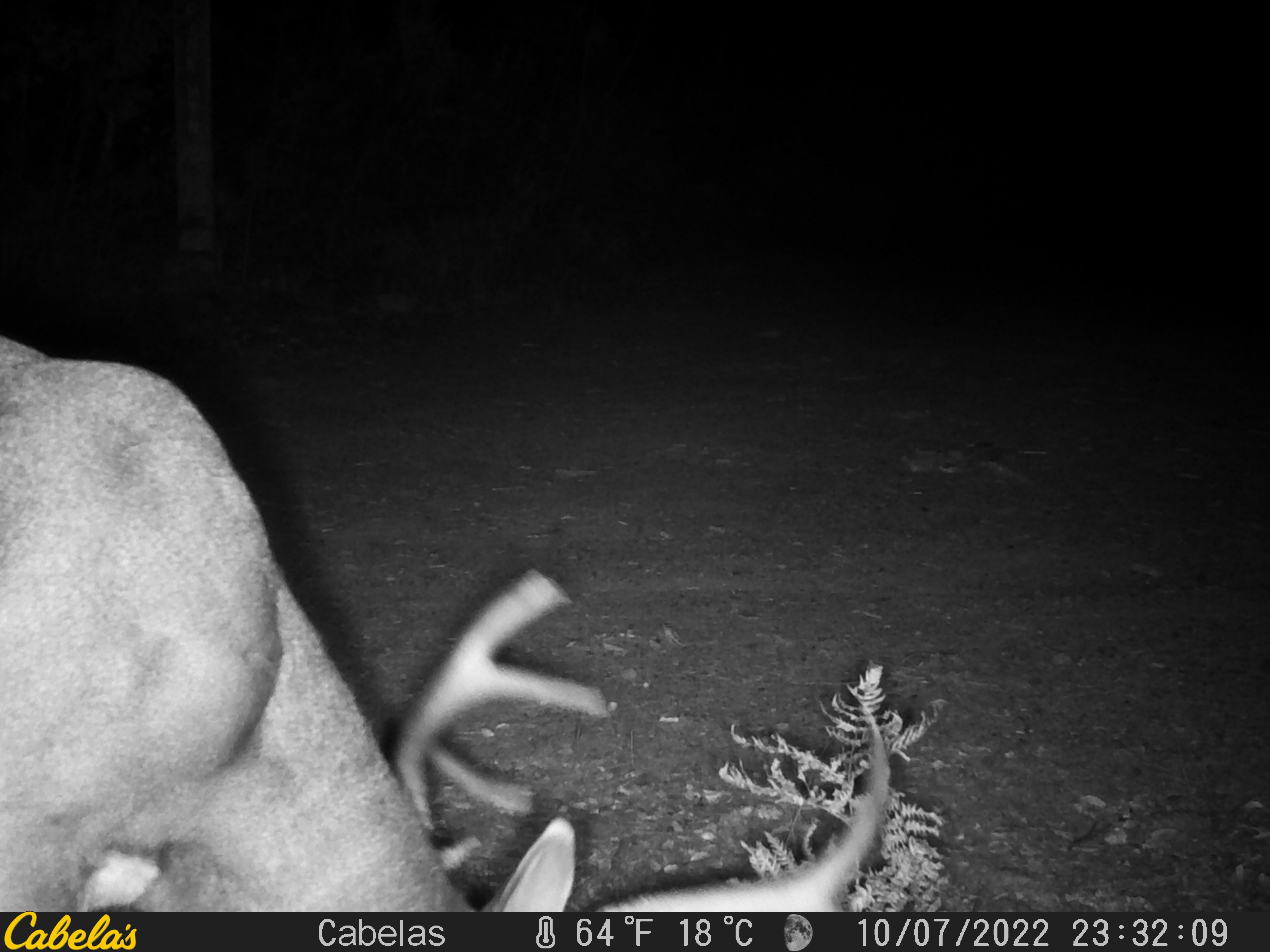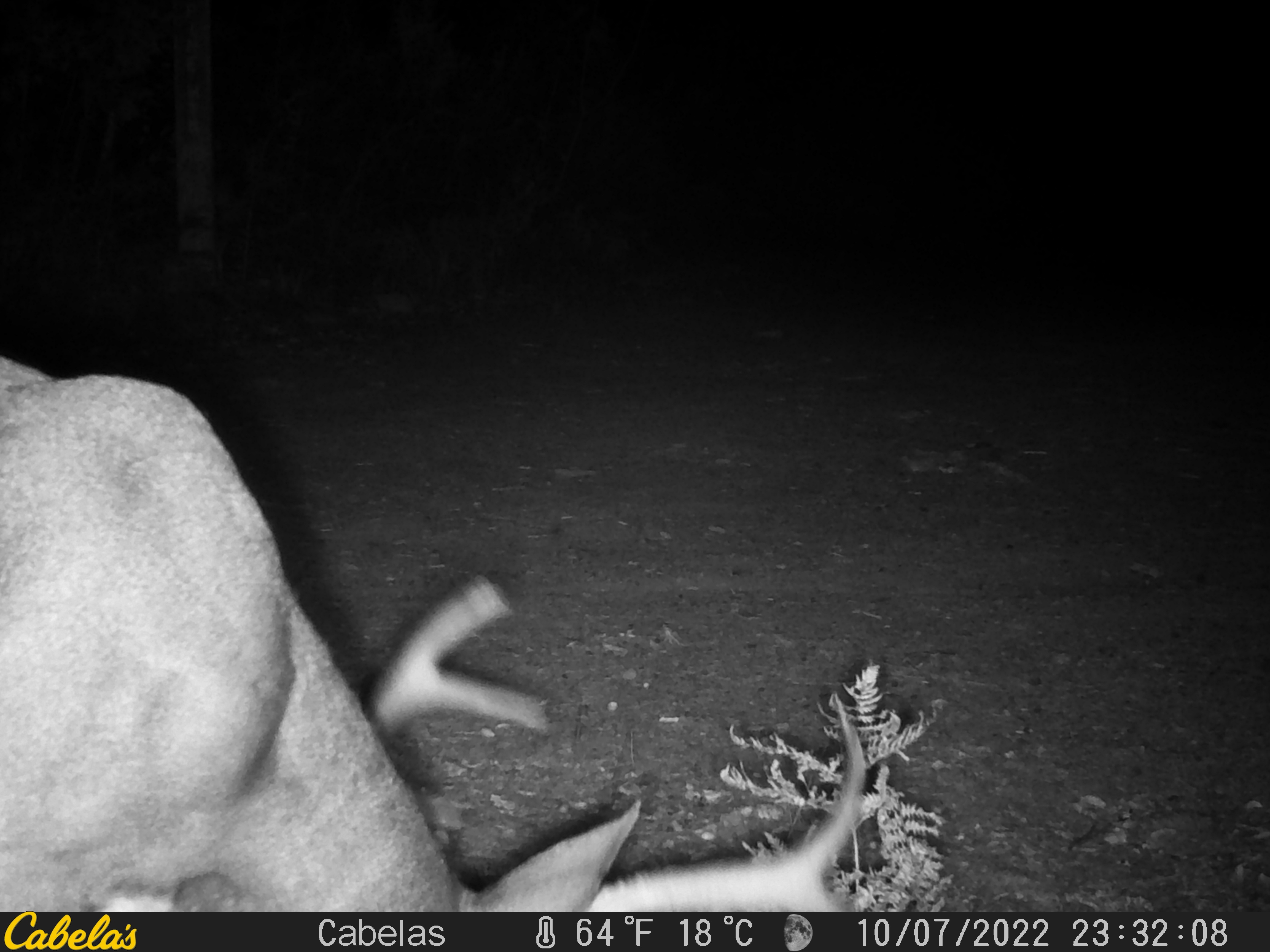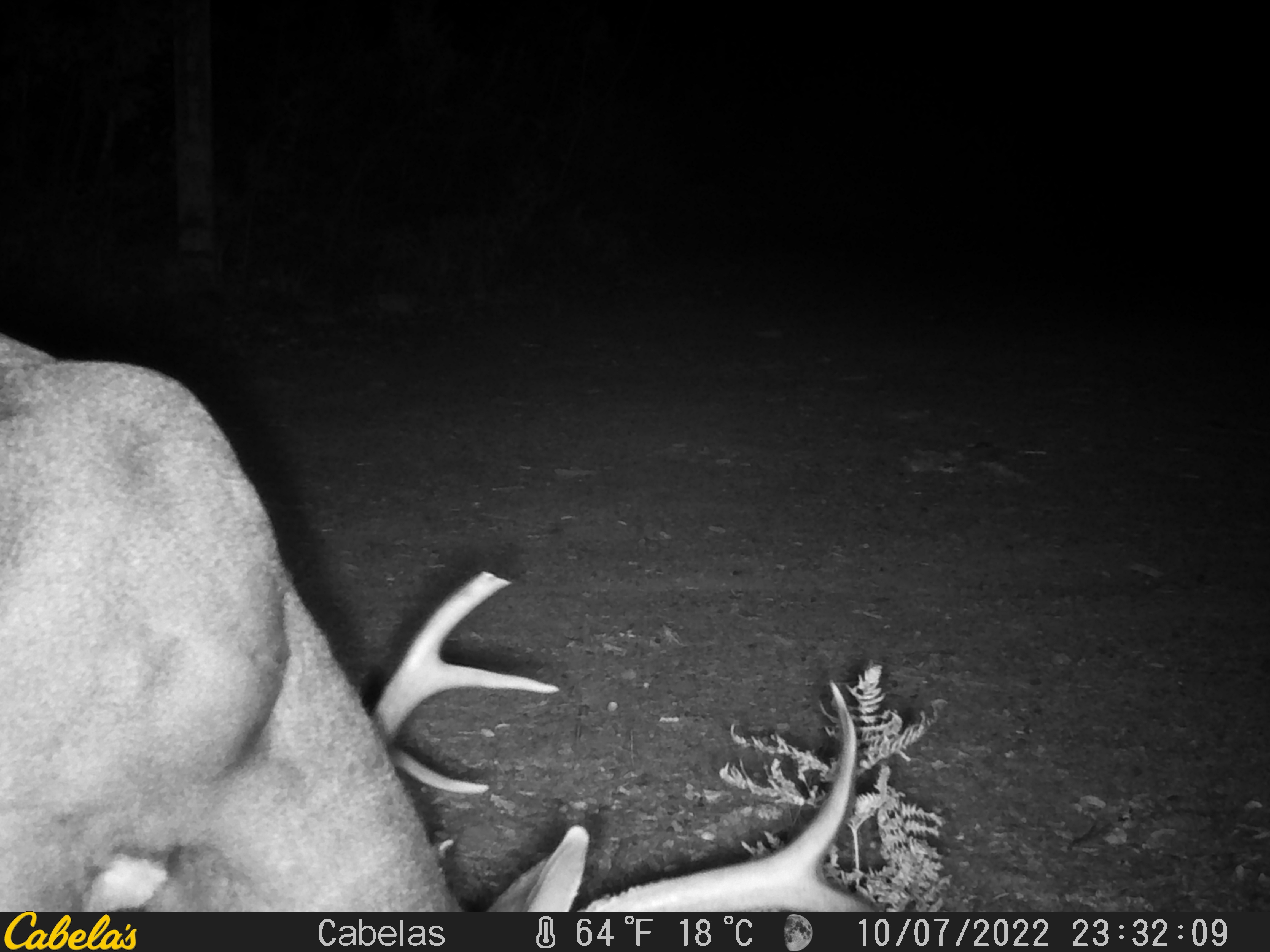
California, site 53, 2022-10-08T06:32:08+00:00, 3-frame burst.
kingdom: Animalia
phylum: Chordata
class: Mammalia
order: Artiodactyla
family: Cervidae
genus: Odocoileus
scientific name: Odocoileus hemionus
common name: mule deer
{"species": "mule deer (Odocoileus hemionus)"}